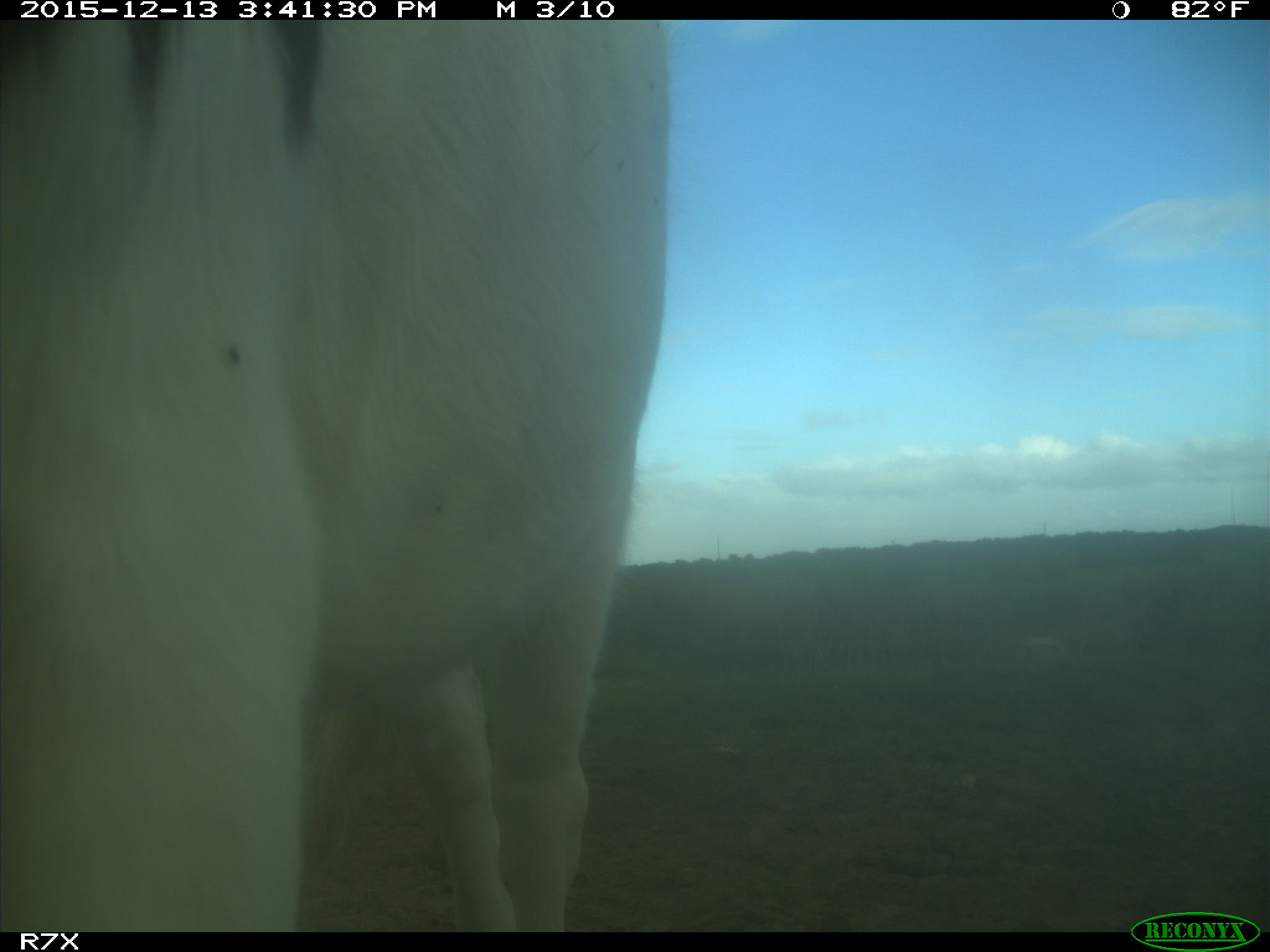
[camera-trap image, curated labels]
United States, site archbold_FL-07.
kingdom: Animalia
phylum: Chordata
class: Mammalia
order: Artiodactyla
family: Bovidae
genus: Bos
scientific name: Bos taurus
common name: domestic cow